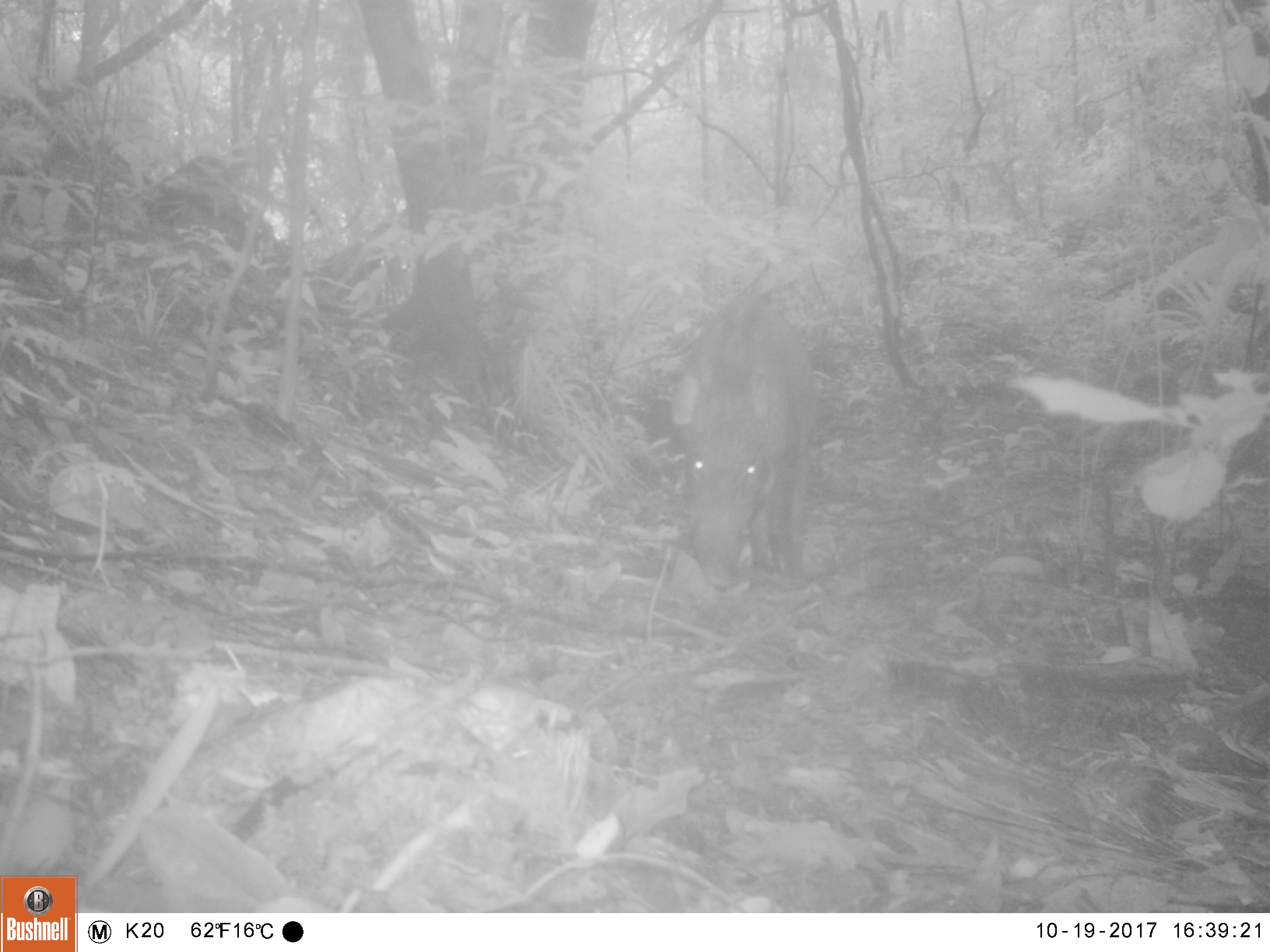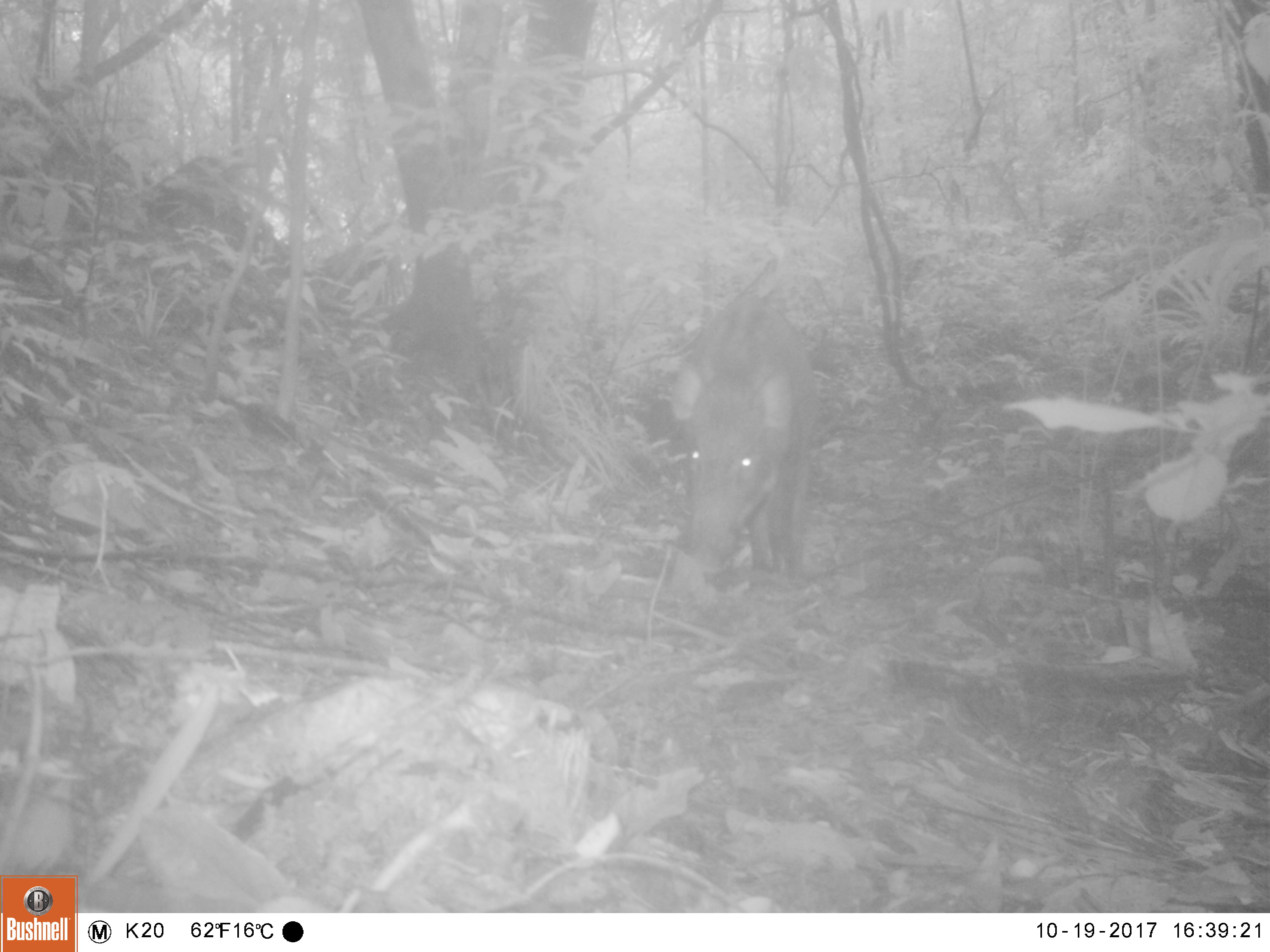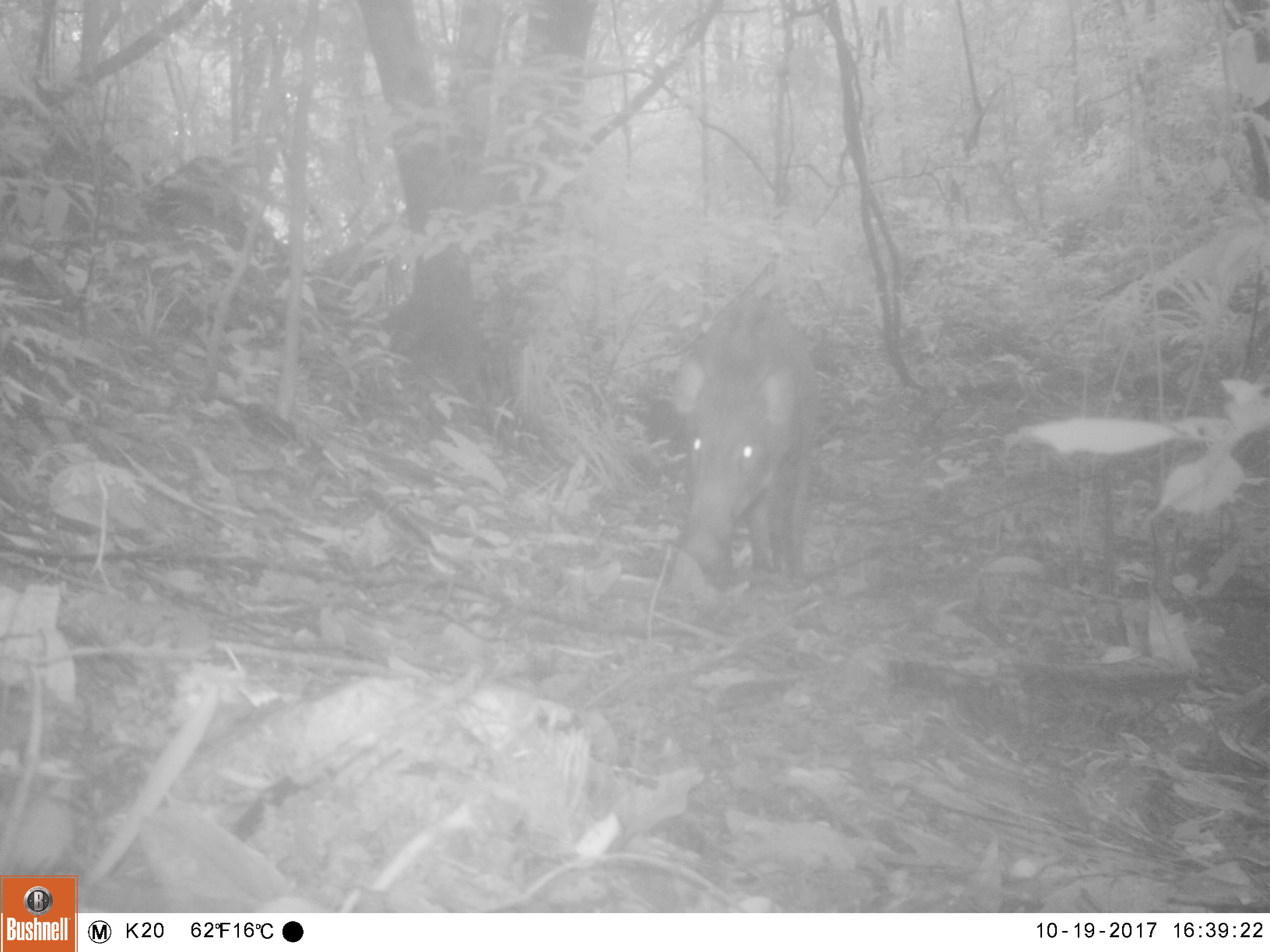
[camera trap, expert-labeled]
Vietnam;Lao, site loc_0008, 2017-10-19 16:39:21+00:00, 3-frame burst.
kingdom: Animalia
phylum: Chordata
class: Mammalia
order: Artiodactyla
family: Suidae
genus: Sus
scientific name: Sus scrofa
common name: eurasian wild pig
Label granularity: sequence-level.